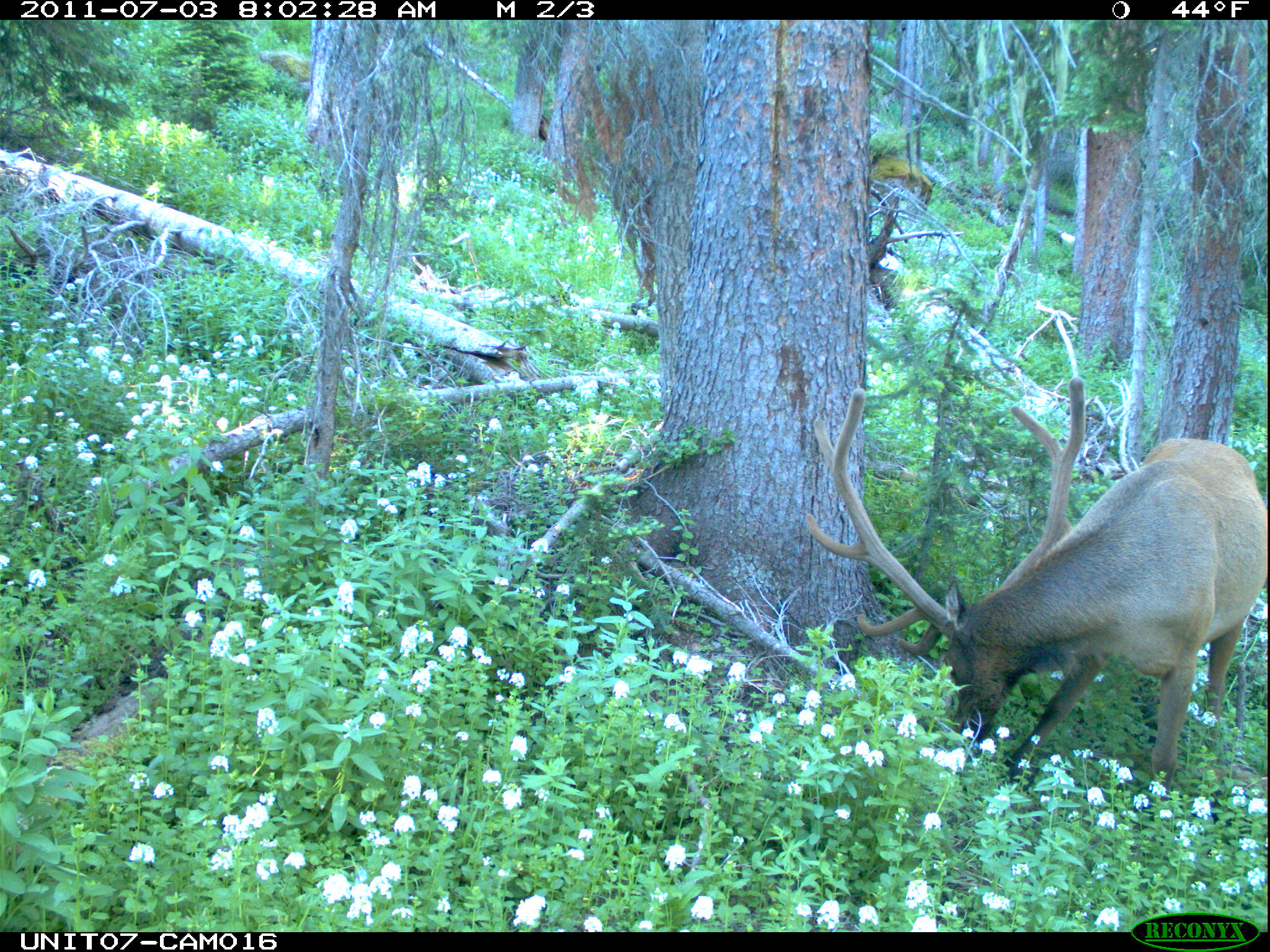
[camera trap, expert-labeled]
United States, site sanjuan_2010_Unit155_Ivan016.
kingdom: Animalia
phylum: Chordata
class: Mammalia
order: Artiodactyla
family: Cervidae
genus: Cervus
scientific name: Cervus elaphus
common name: red deer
Cervus elaphus (red deer).